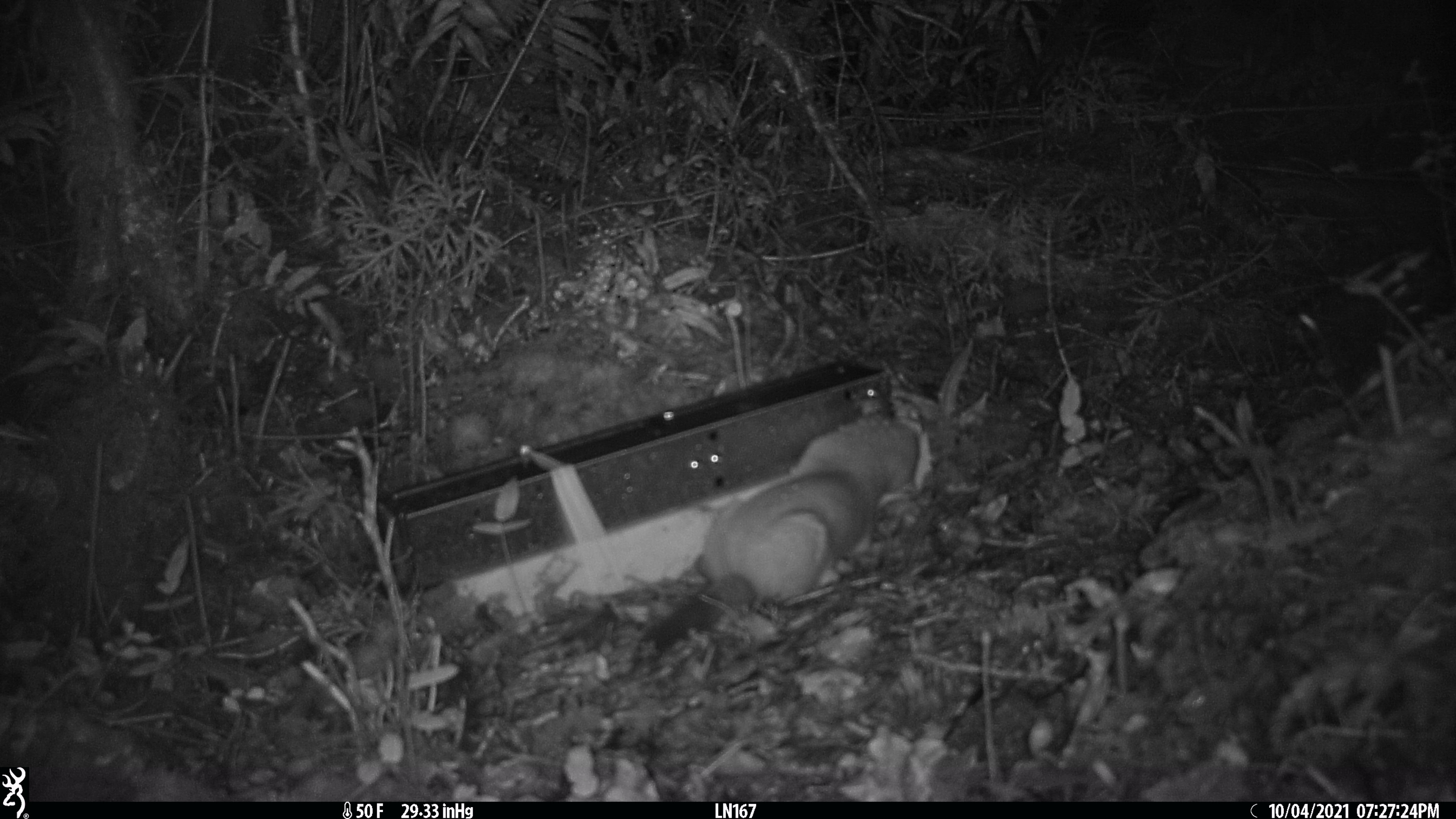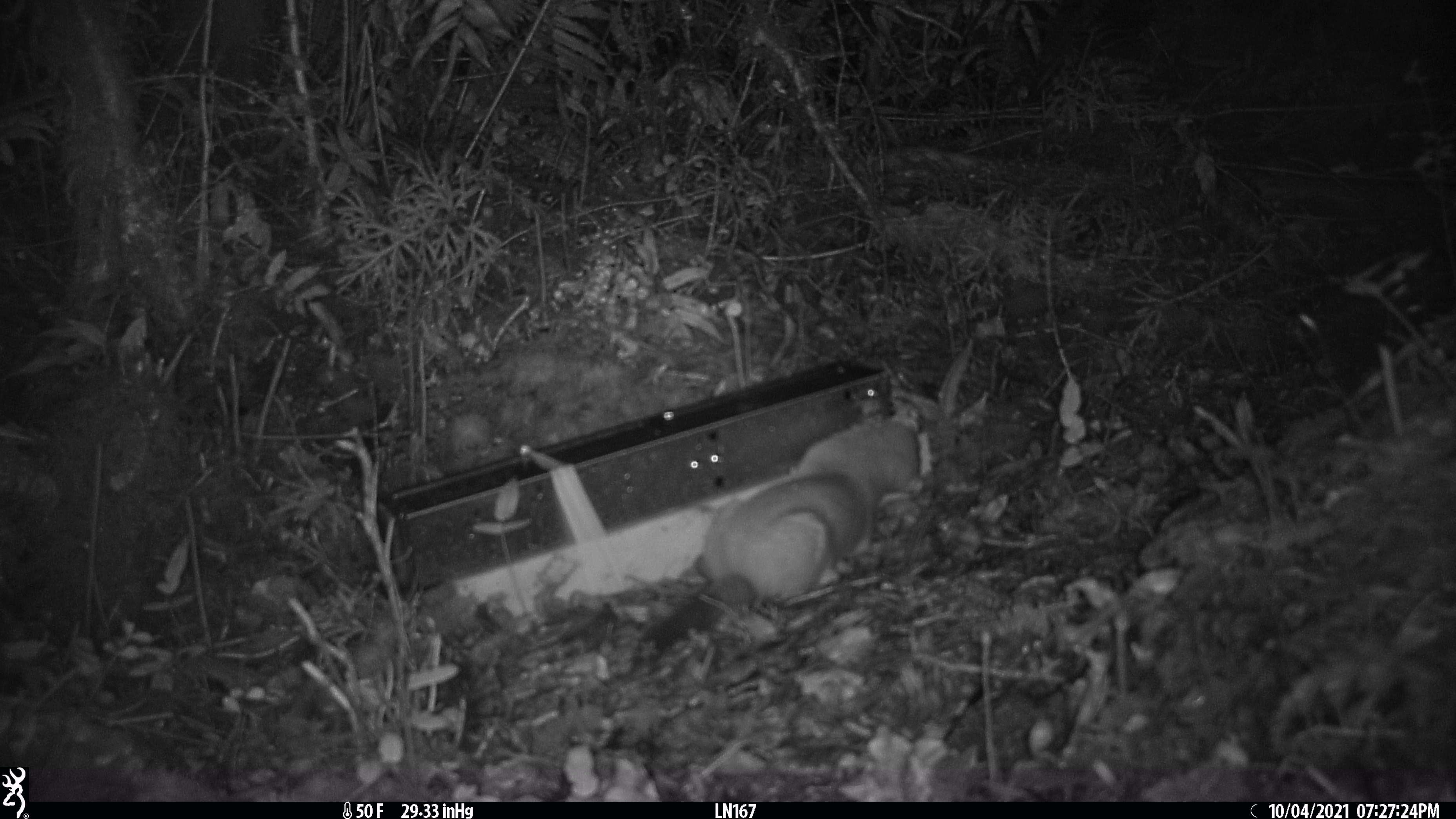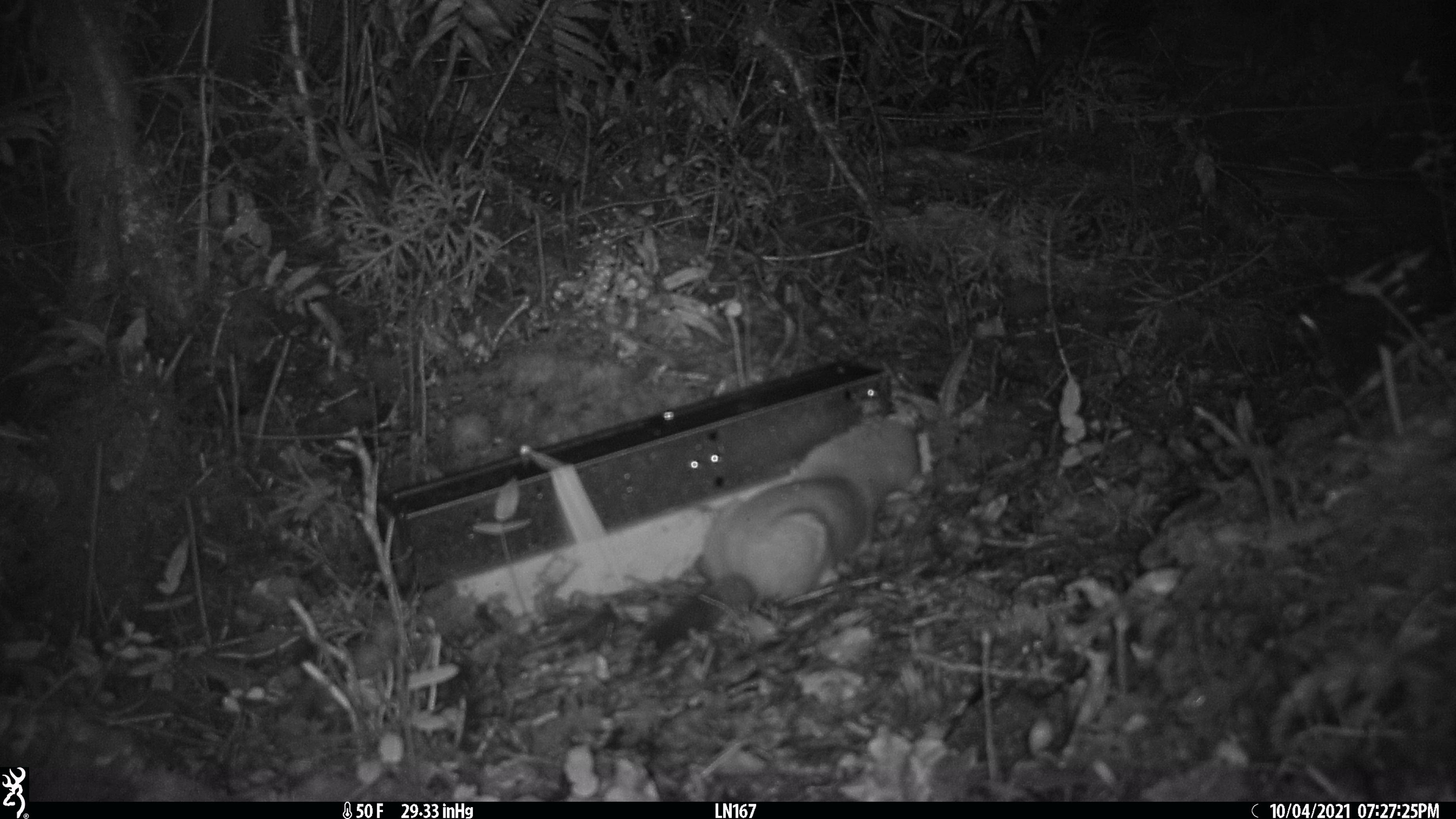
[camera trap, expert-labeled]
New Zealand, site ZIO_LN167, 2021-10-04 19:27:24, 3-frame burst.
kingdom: Animalia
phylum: Chordata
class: Mammalia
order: Carnivora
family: Mustelidae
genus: Mustela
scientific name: Mustela erminea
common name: stoat